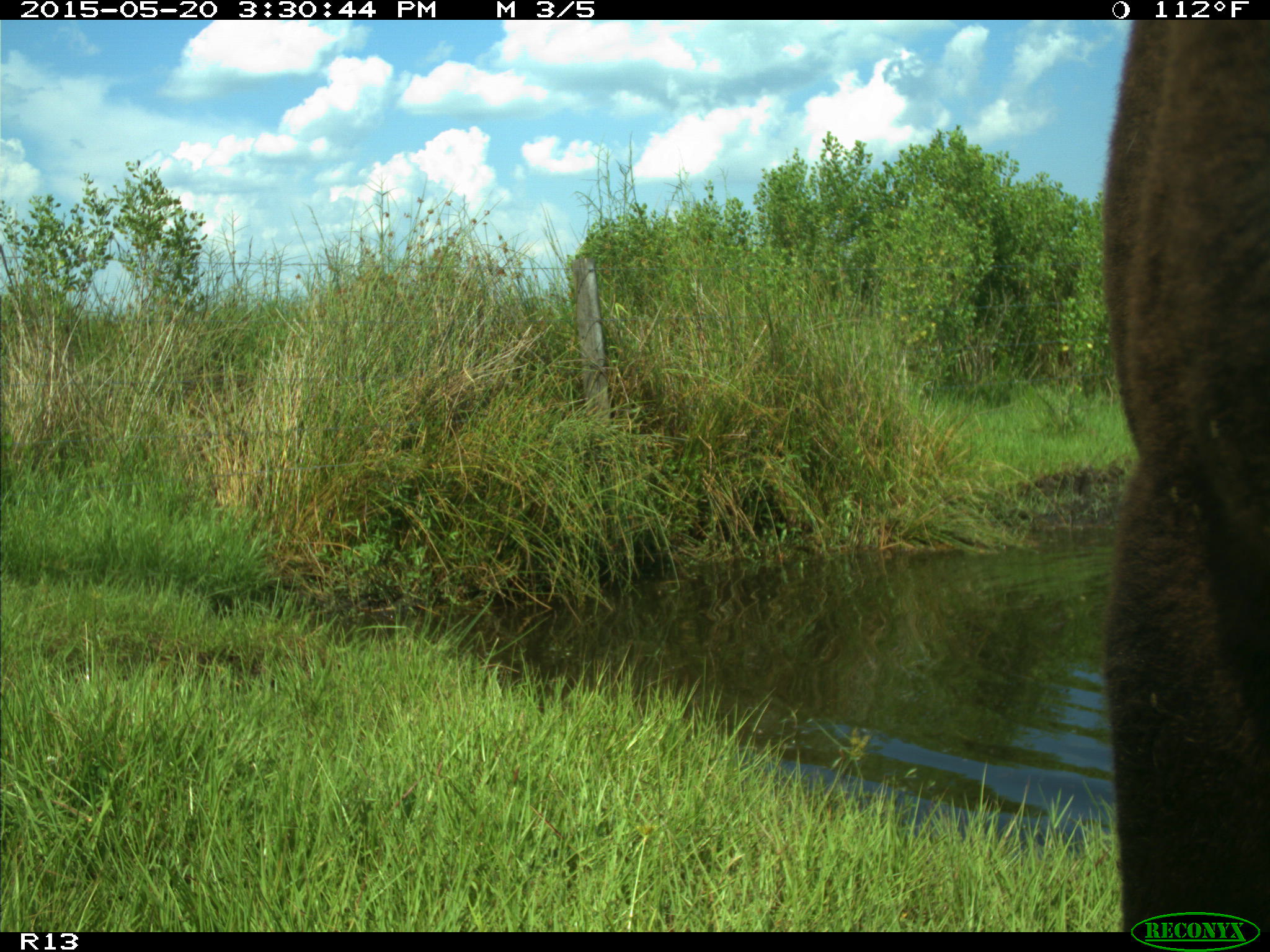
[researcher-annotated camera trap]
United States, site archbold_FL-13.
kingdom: Animalia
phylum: Chordata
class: Mammalia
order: Artiodactyla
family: Bovidae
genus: Bos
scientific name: Bos taurus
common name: domestic cow